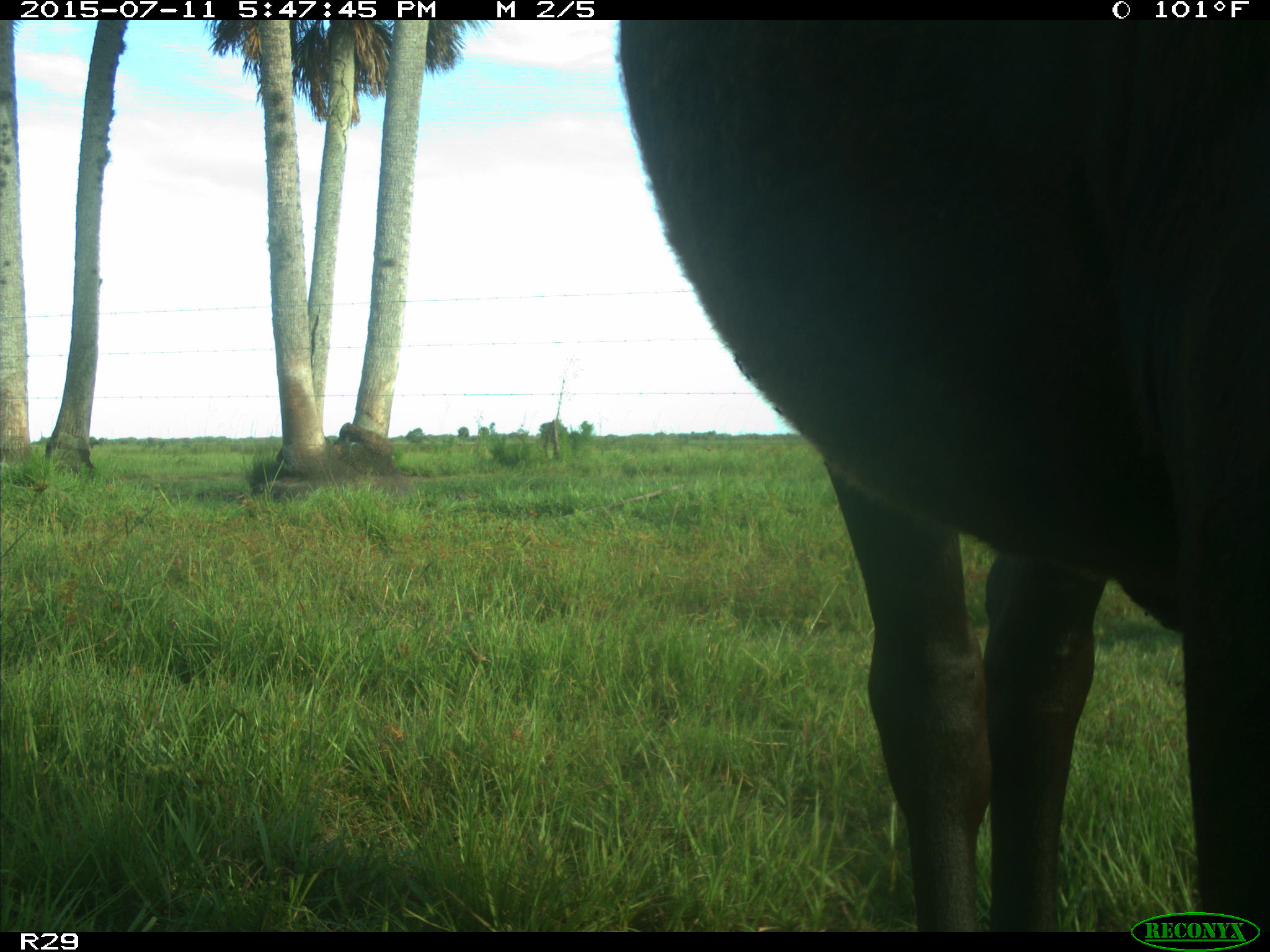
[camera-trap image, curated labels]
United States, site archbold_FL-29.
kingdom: Animalia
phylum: Chordata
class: Mammalia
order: Artiodactyla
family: Bovidae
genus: Bos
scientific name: Bos taurus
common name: domestic cow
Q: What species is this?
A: Bos taurus (domestic cow).